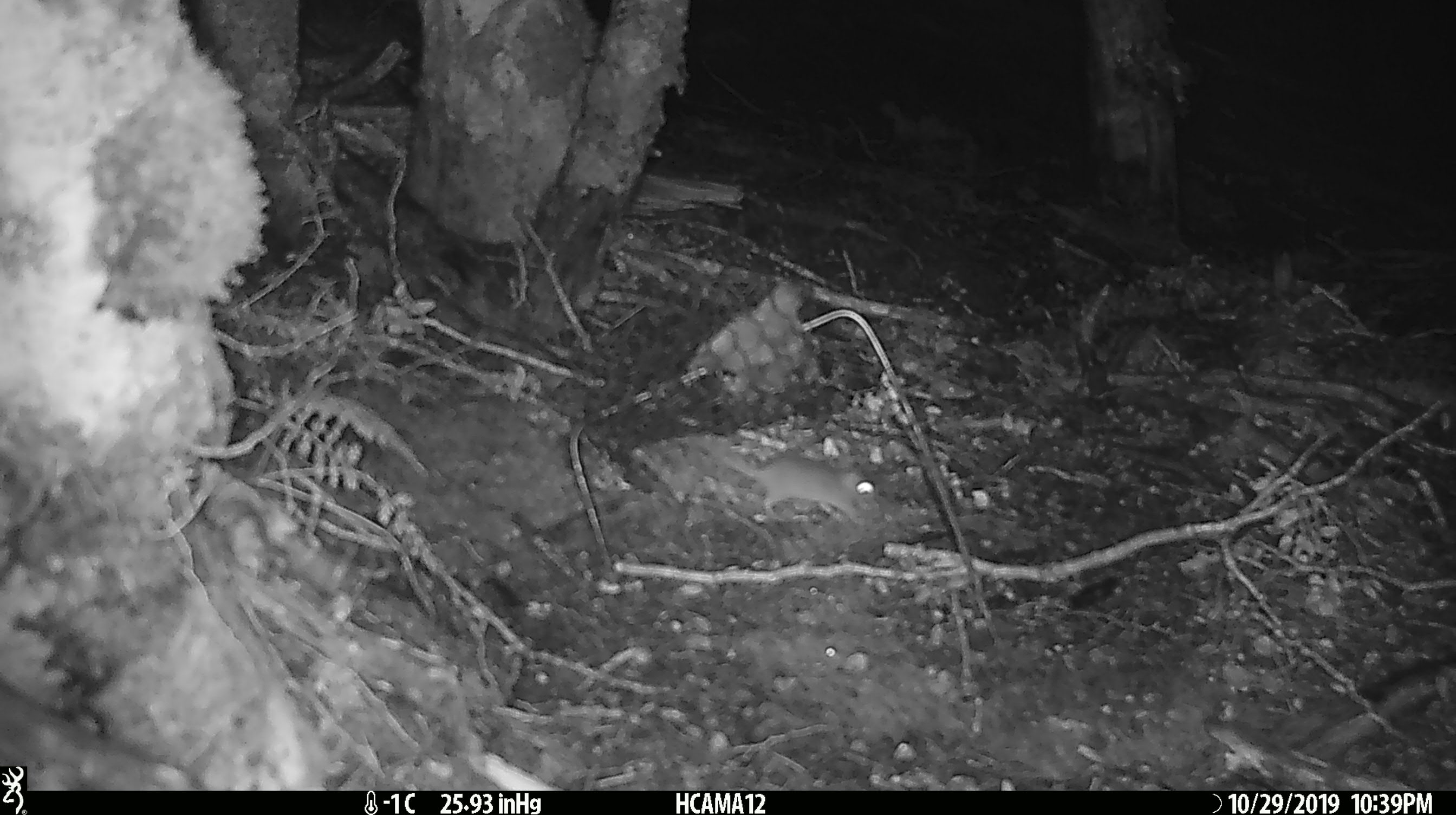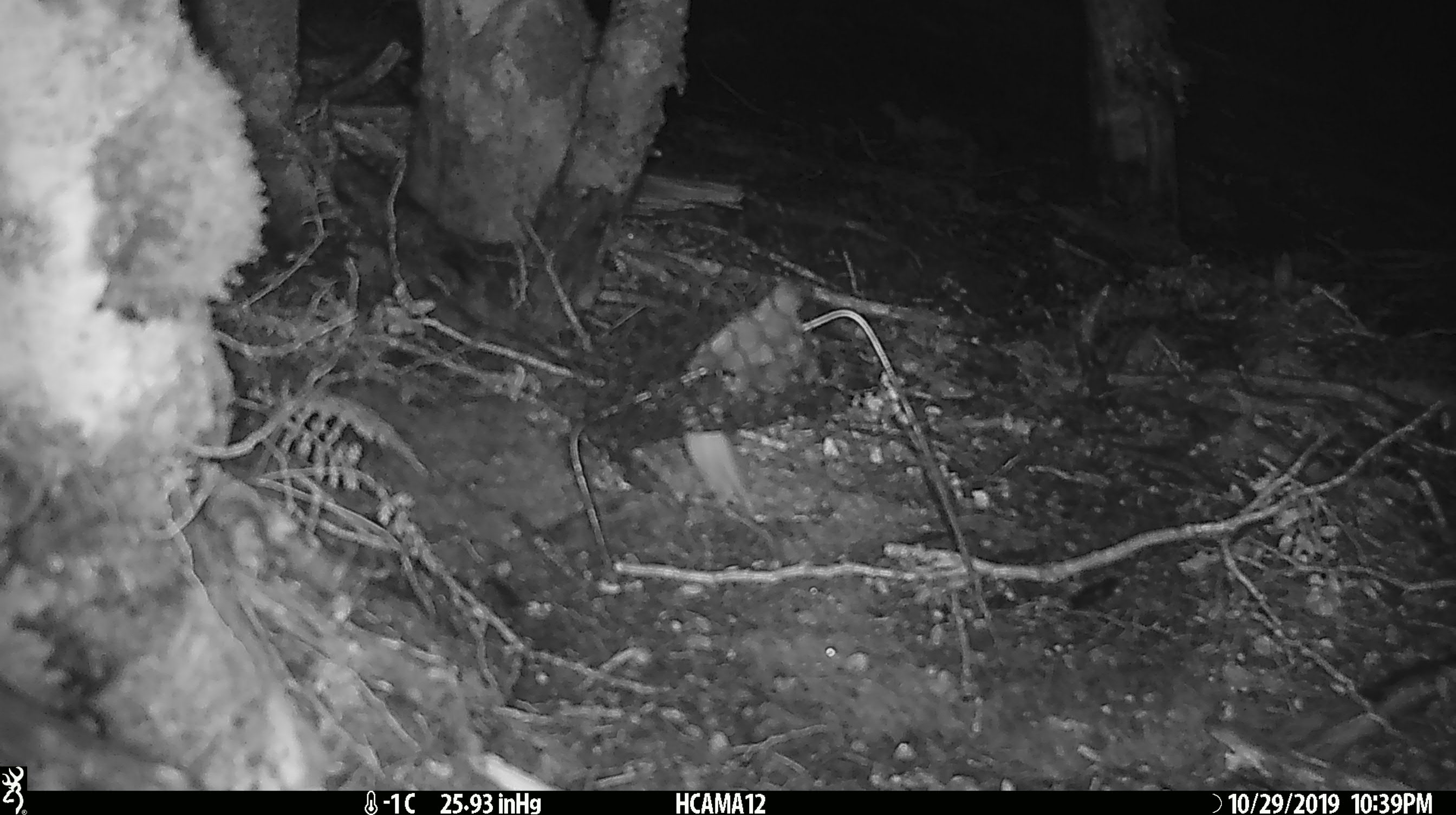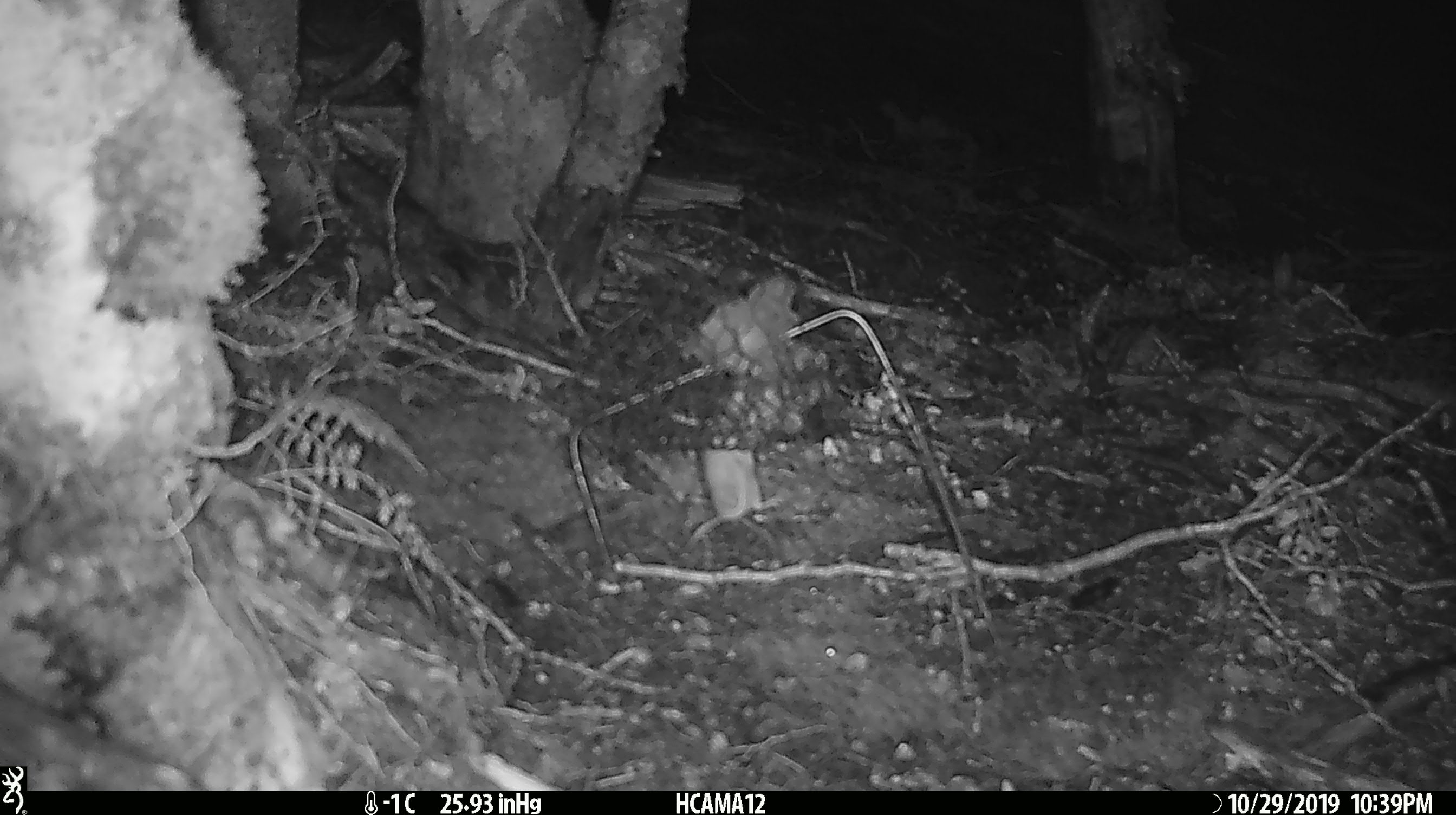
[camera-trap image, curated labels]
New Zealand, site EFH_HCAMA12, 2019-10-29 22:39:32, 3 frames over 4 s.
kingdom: Animalia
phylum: Chordata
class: Mammalia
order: Rodentia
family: Muridae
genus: Mus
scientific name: Mus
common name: mouse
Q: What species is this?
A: Mouse (Mus).